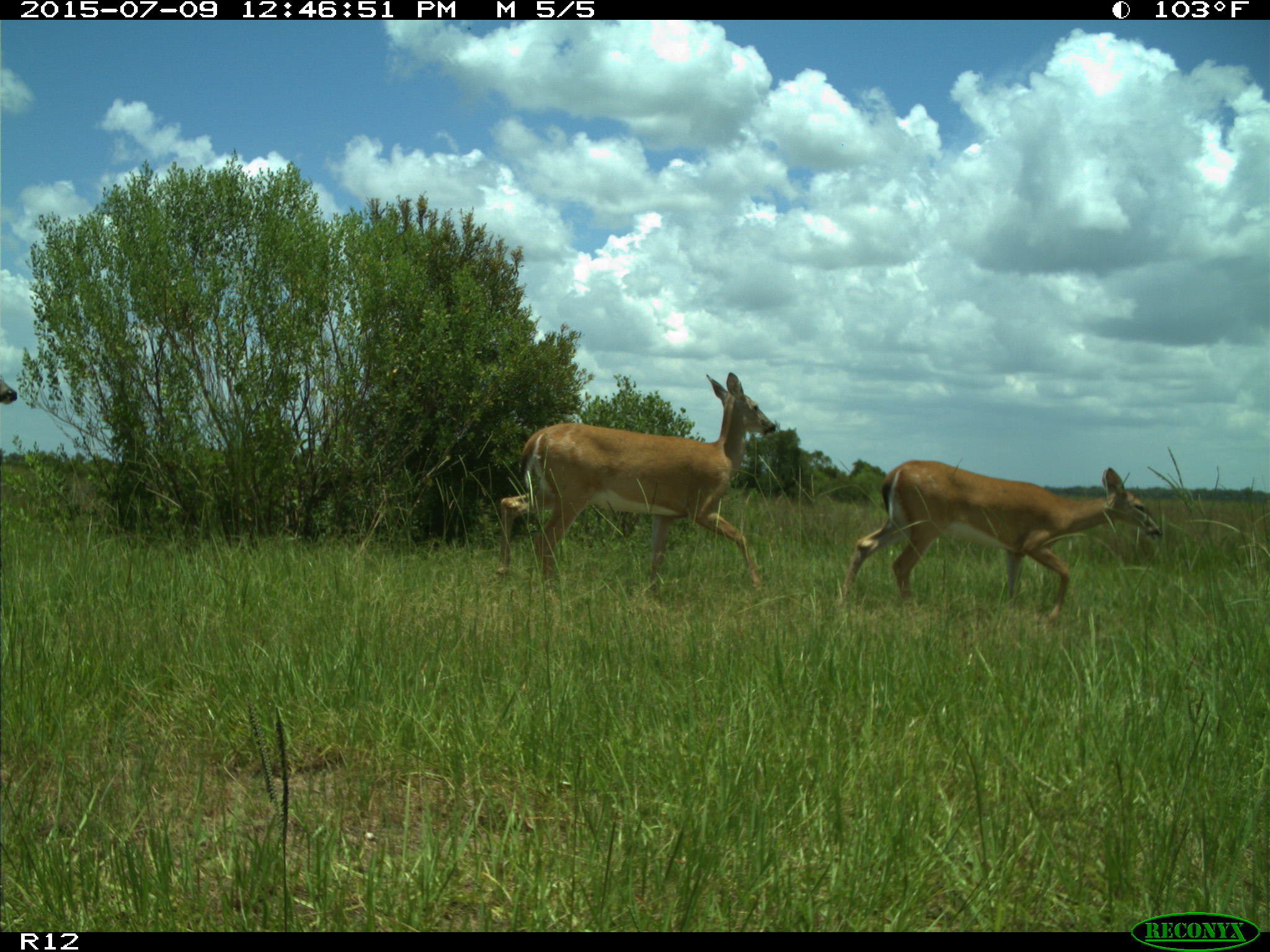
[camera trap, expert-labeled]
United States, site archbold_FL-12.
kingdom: Animalia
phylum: Chordata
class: Mammalia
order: Artiodactyla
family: Cervidae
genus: Odocoileus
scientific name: Odocoileus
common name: deer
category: unidentified deer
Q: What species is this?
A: Unidentified deer (deer) (Odocoileus).